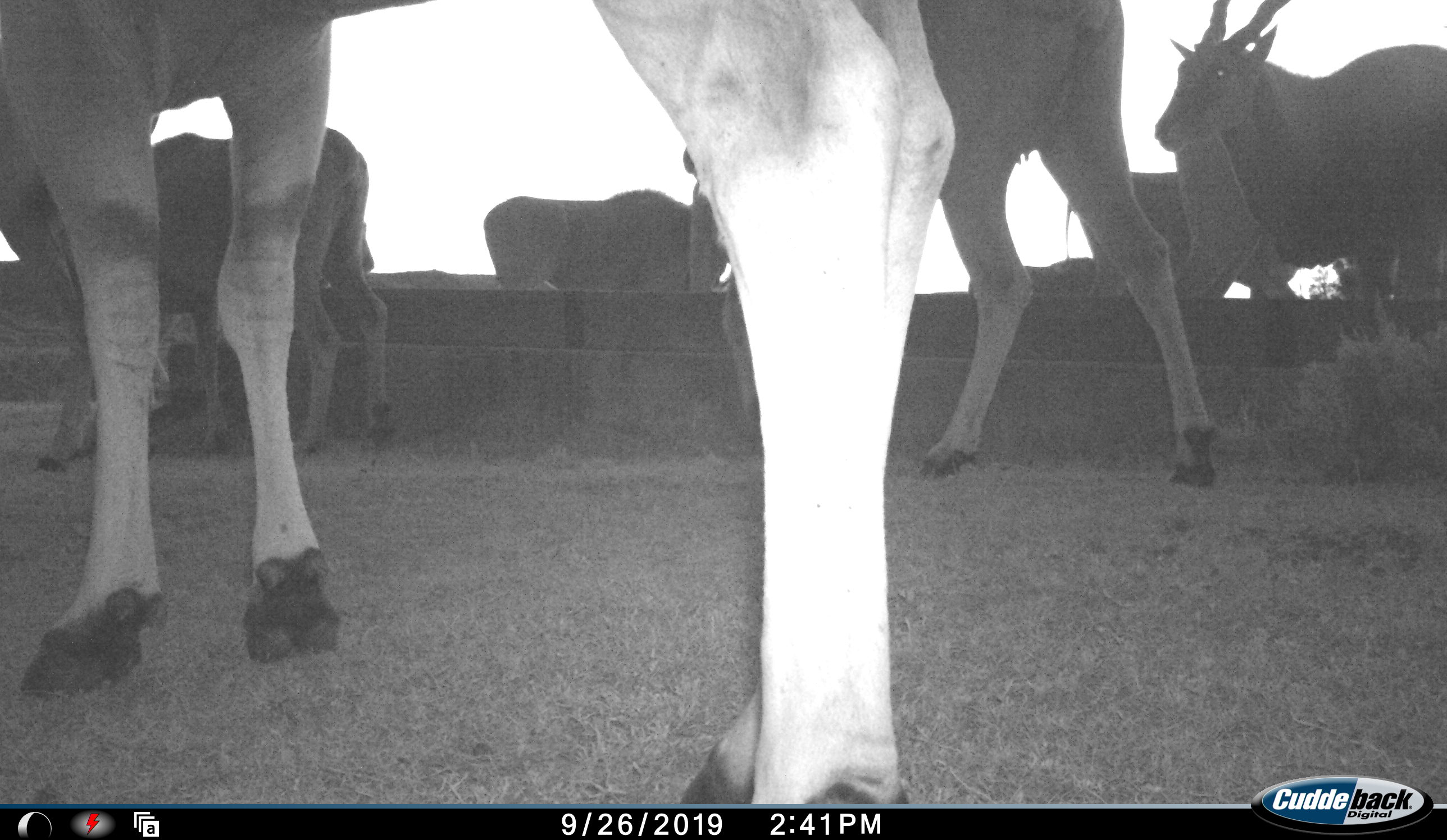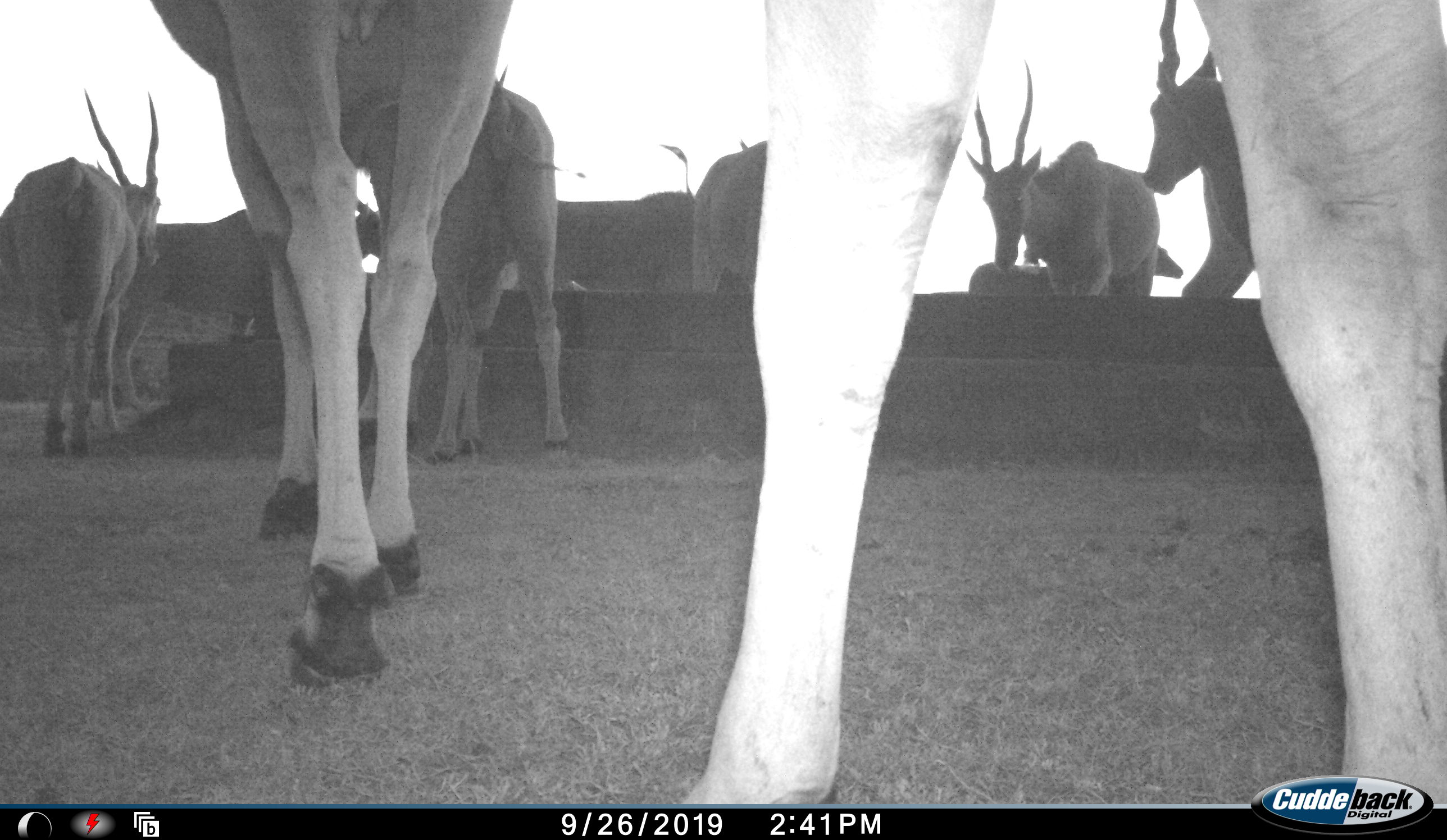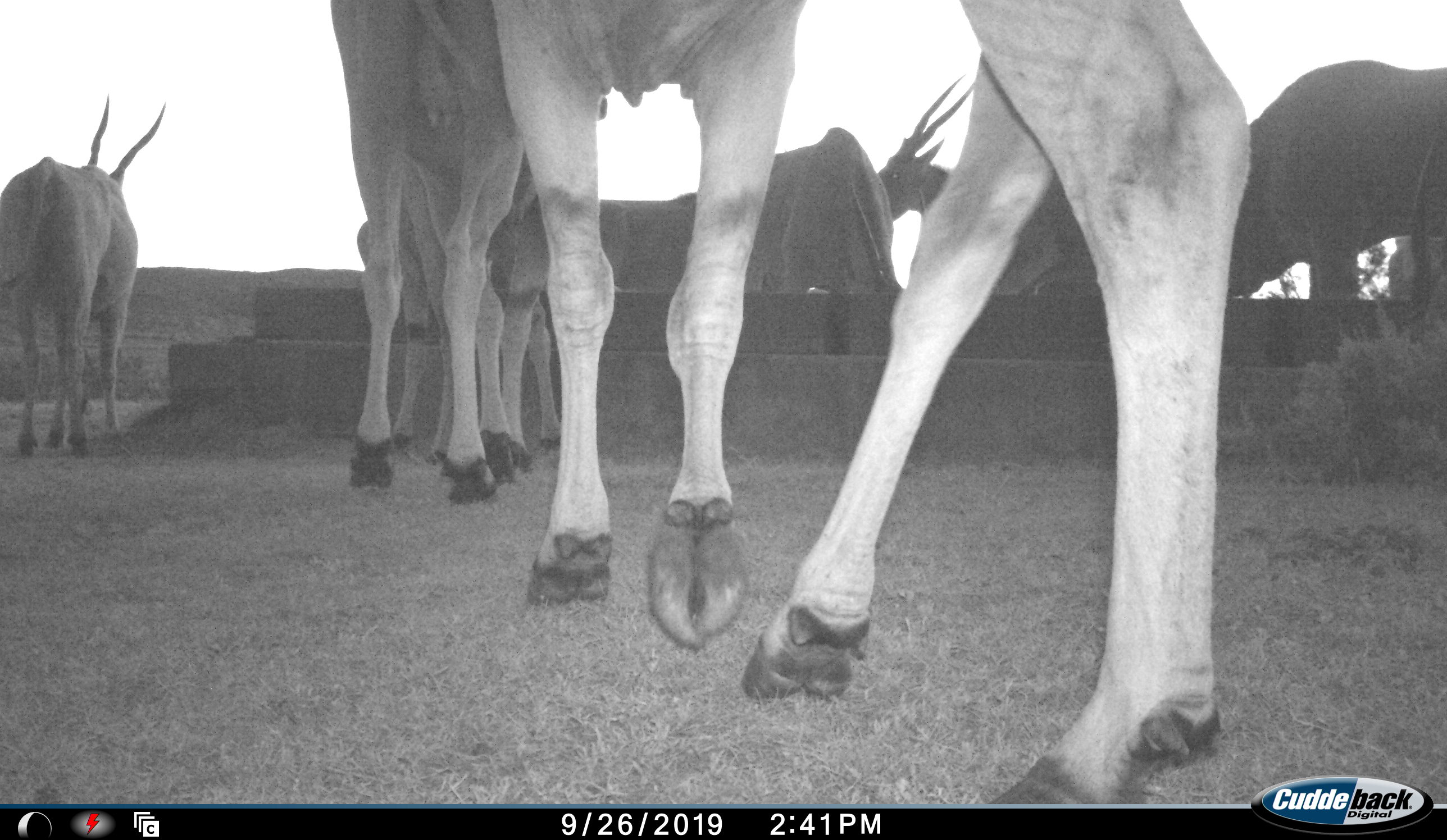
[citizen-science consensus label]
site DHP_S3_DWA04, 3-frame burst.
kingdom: Animalia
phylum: Chordata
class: Mammalia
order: Artiodactyla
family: Bovidae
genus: Tragelaphus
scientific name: Tragelaphus oryx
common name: eland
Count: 8.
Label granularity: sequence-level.